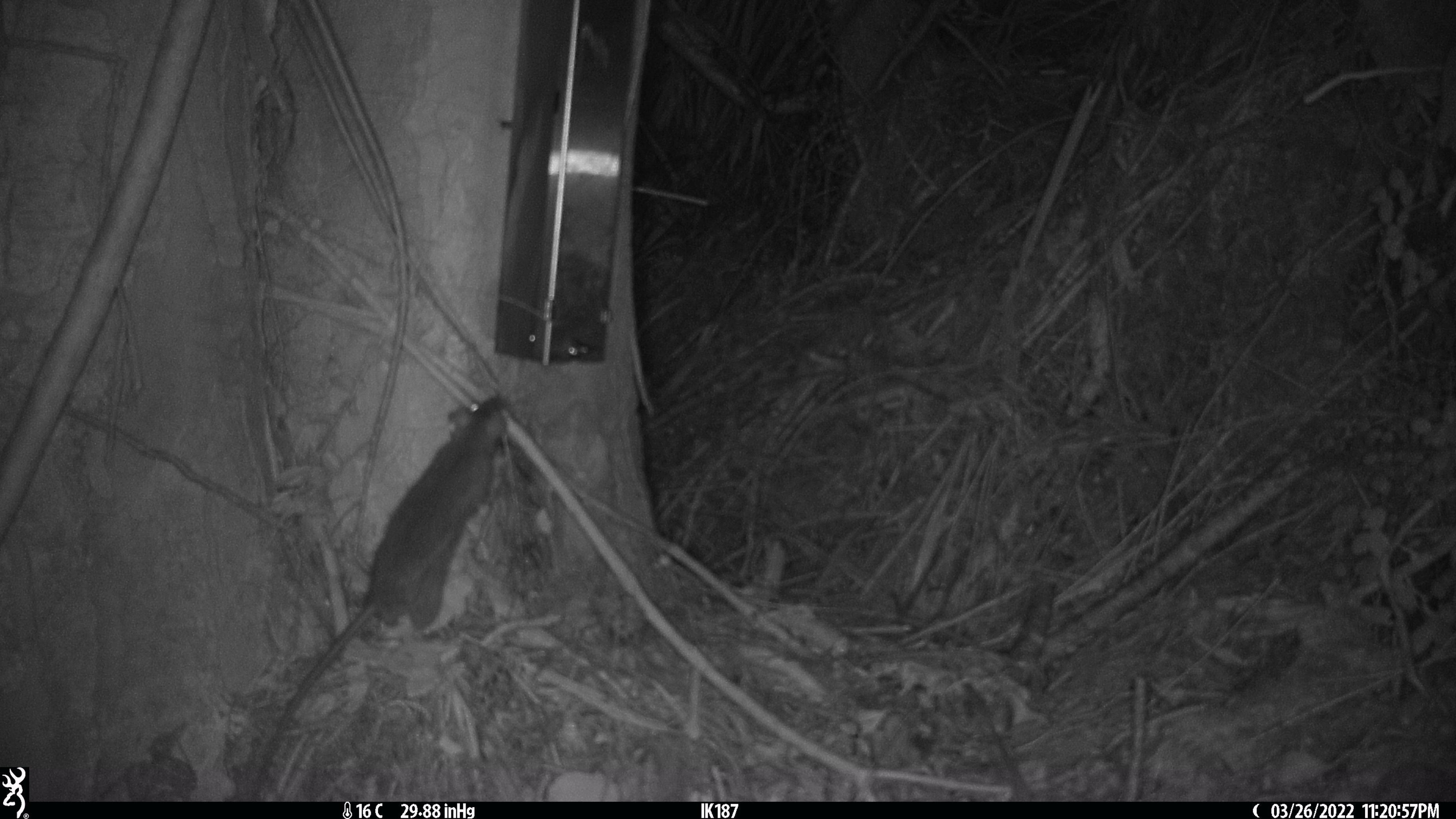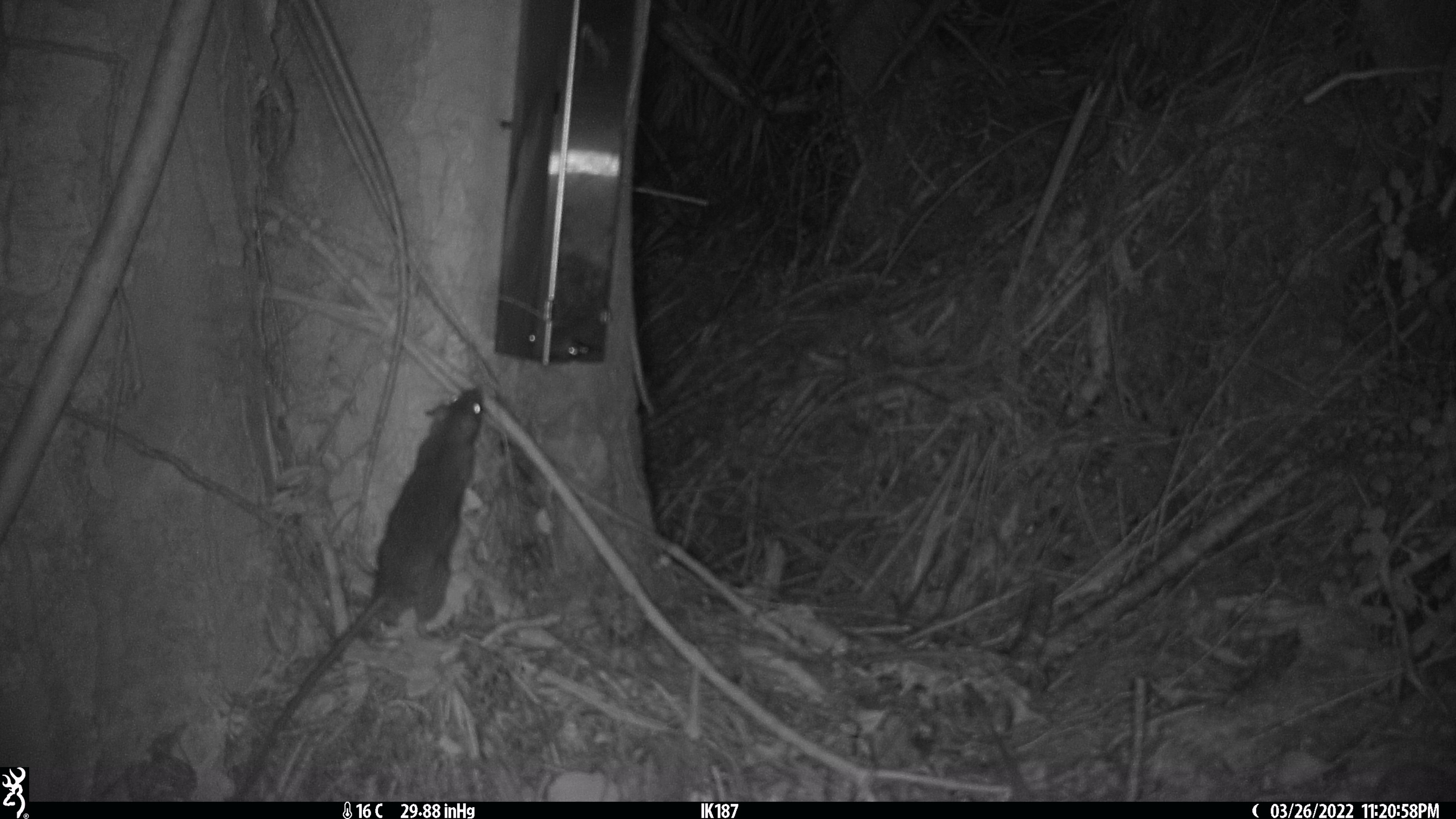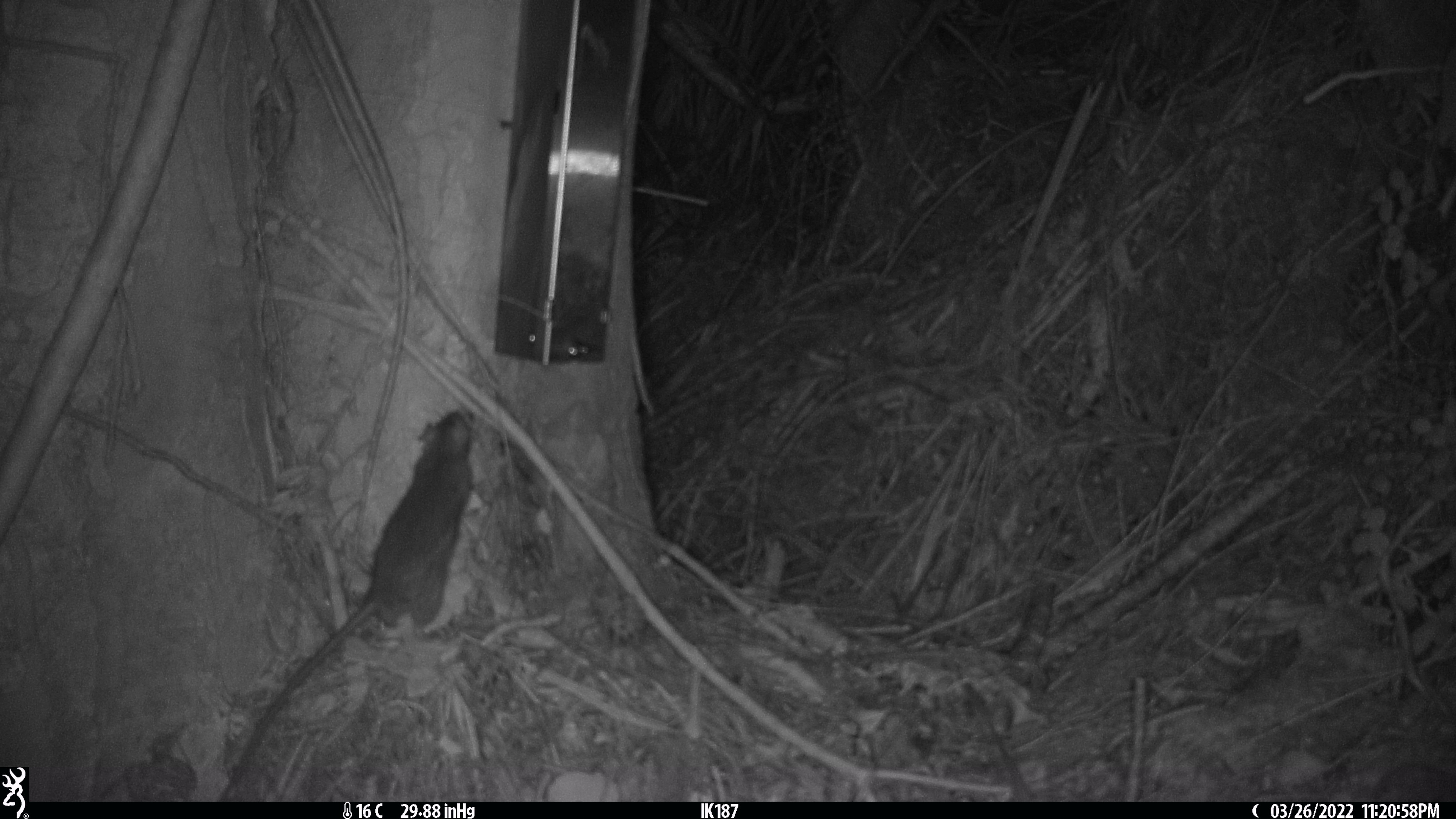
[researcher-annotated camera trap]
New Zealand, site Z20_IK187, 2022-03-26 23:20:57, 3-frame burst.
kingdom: Animalia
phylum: Chordata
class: Mammalia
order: Rodentia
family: Muridae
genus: Rattus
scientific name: Rattus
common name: rat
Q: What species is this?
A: Rat (Rattus).